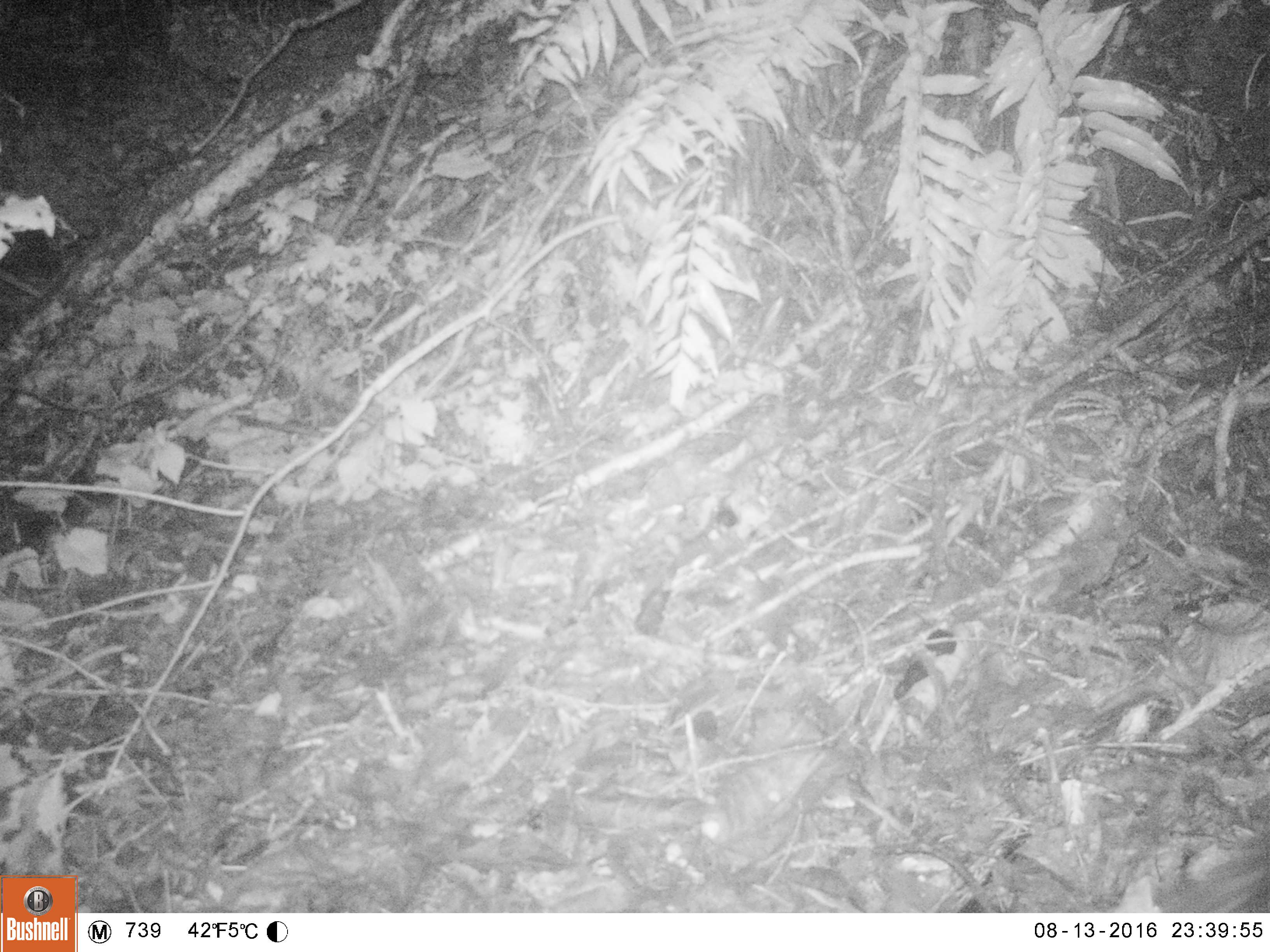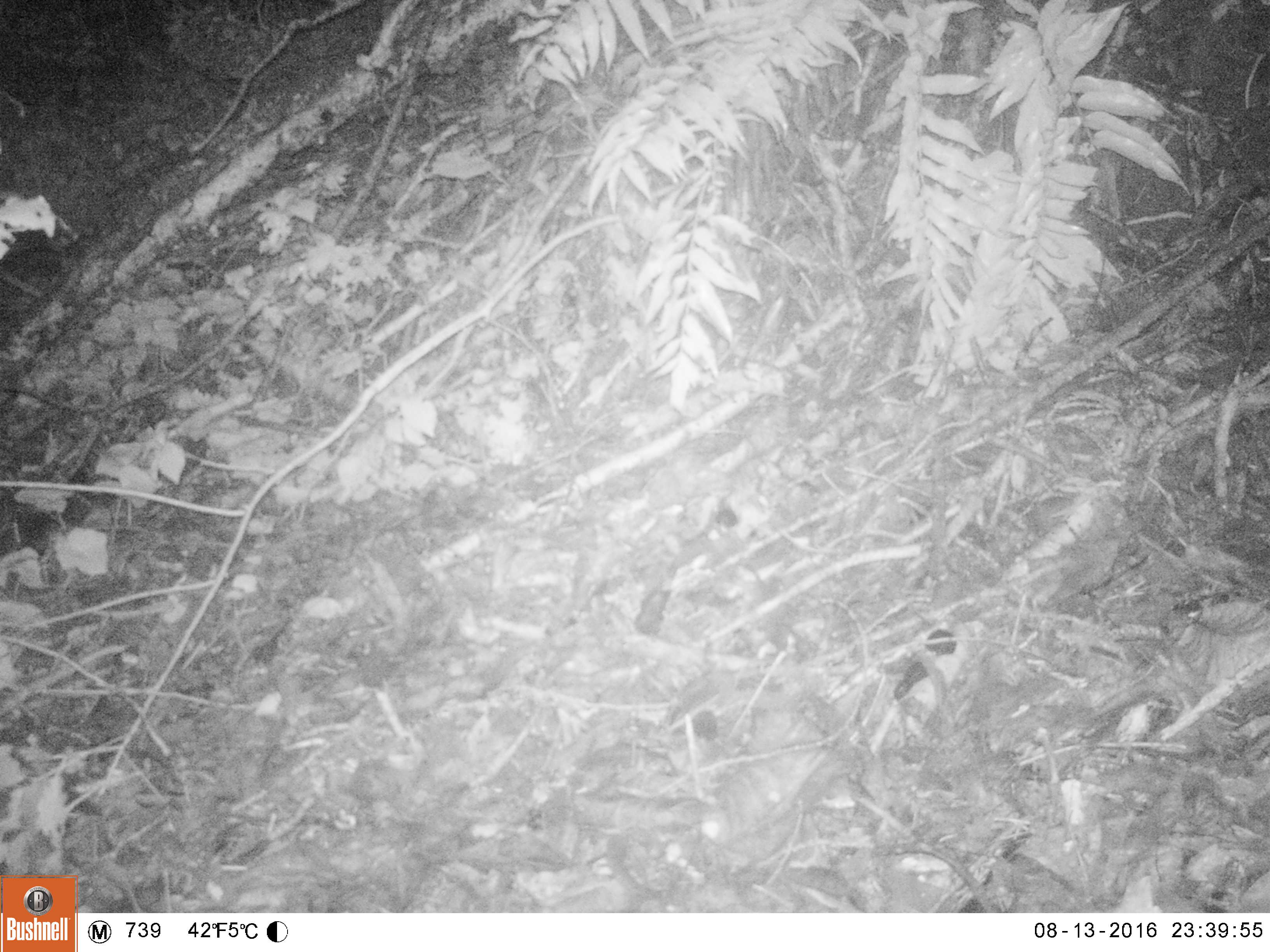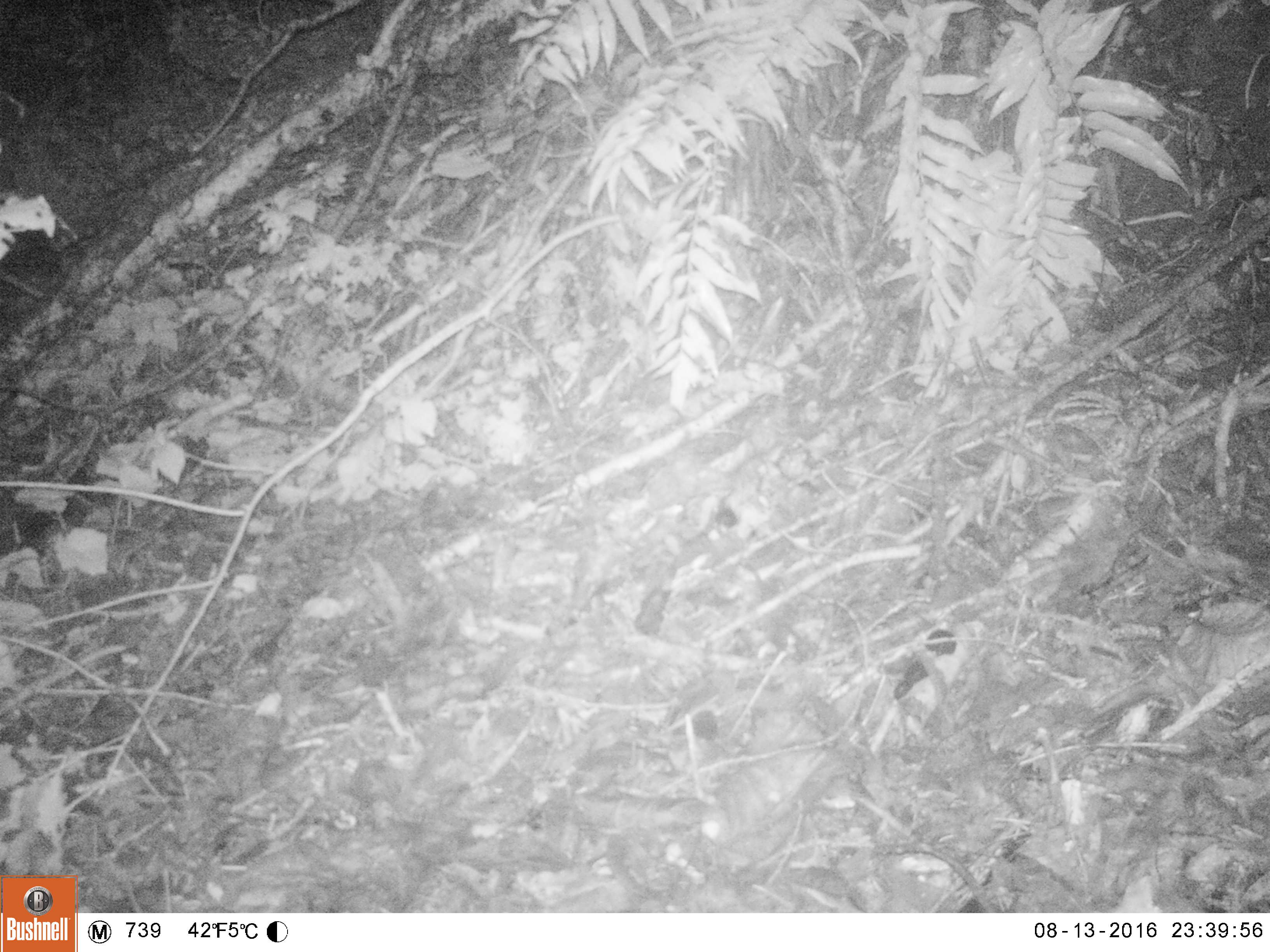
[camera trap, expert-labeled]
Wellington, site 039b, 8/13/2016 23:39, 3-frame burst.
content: unidentified animal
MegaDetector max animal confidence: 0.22